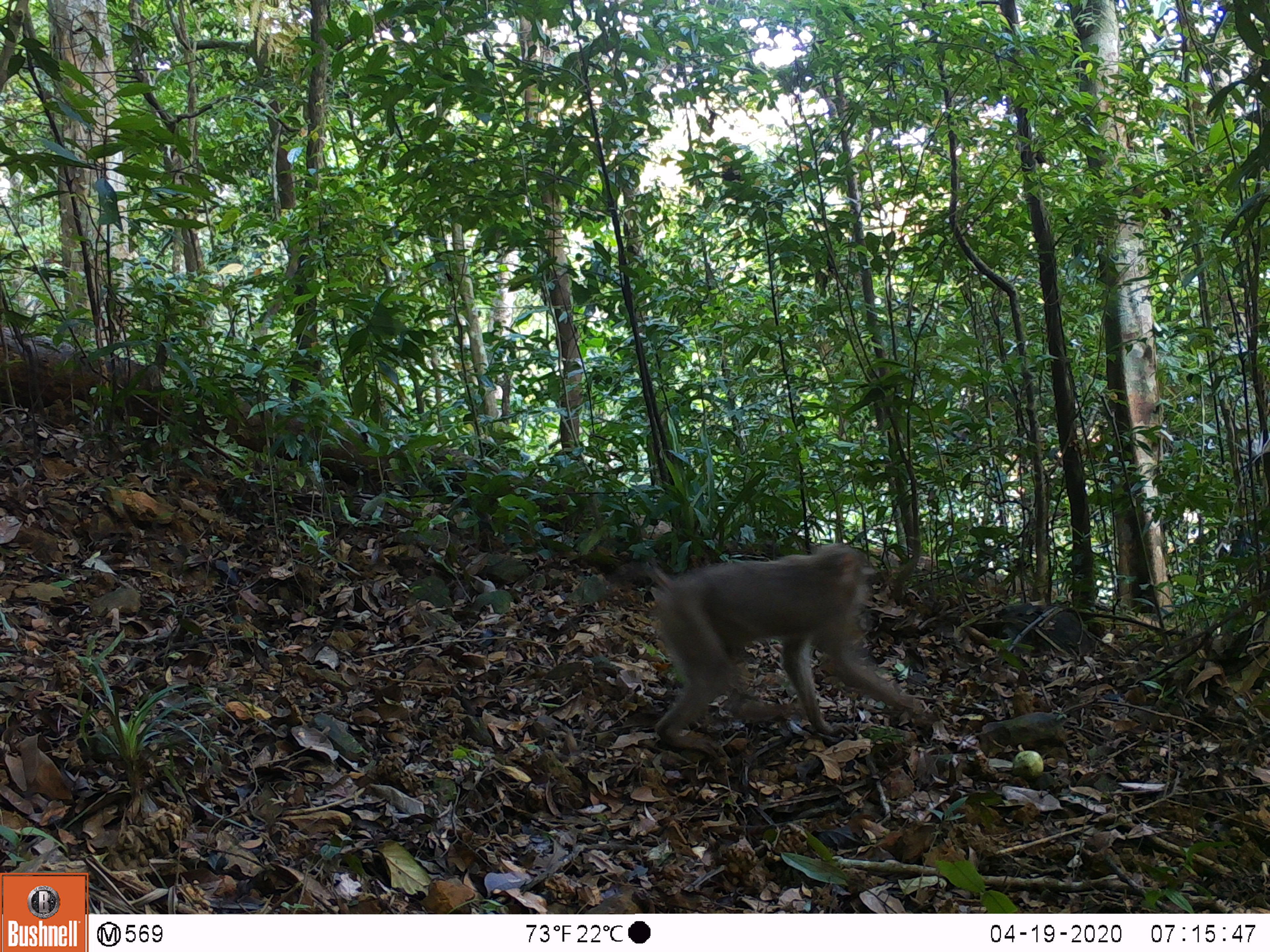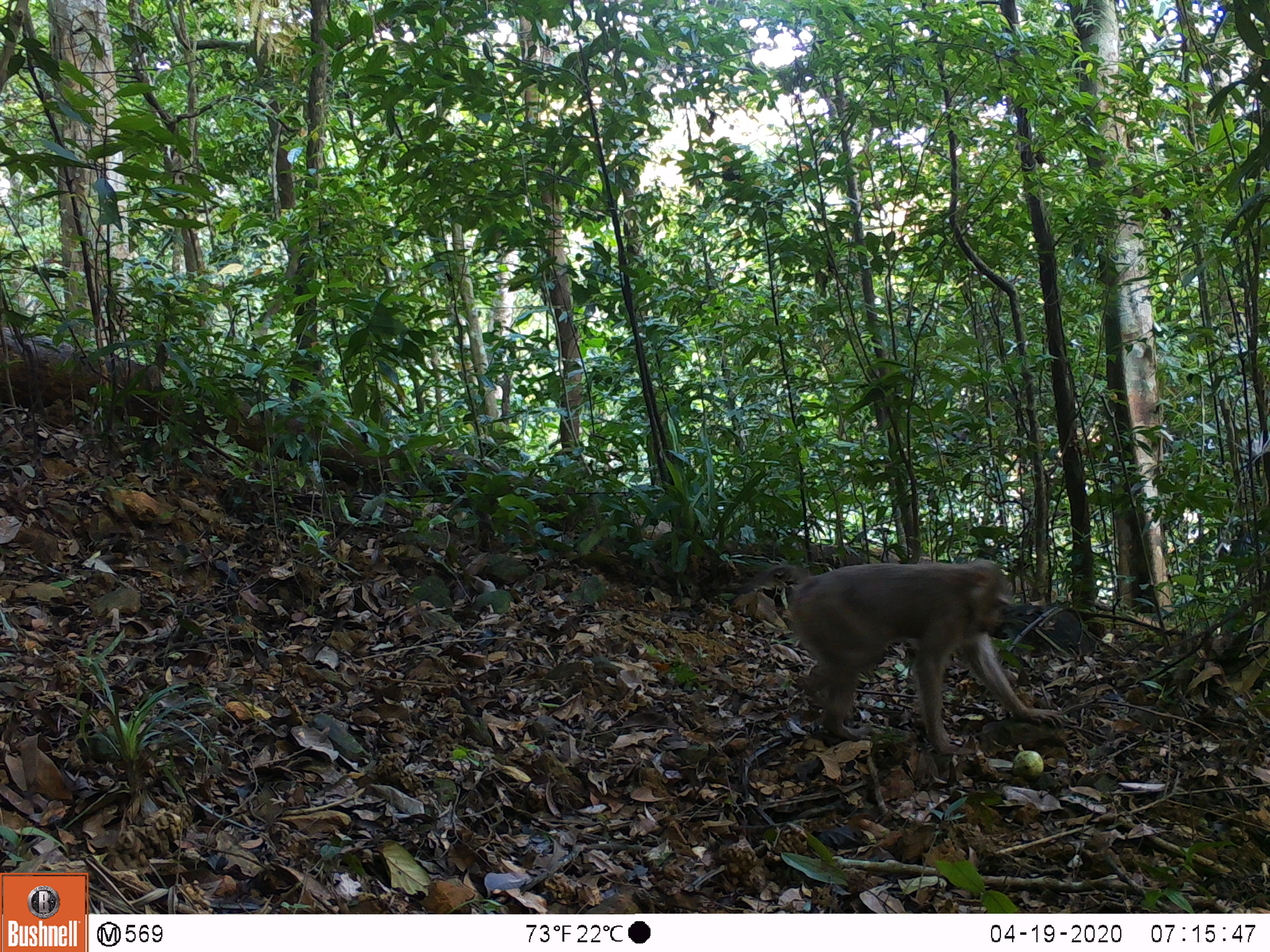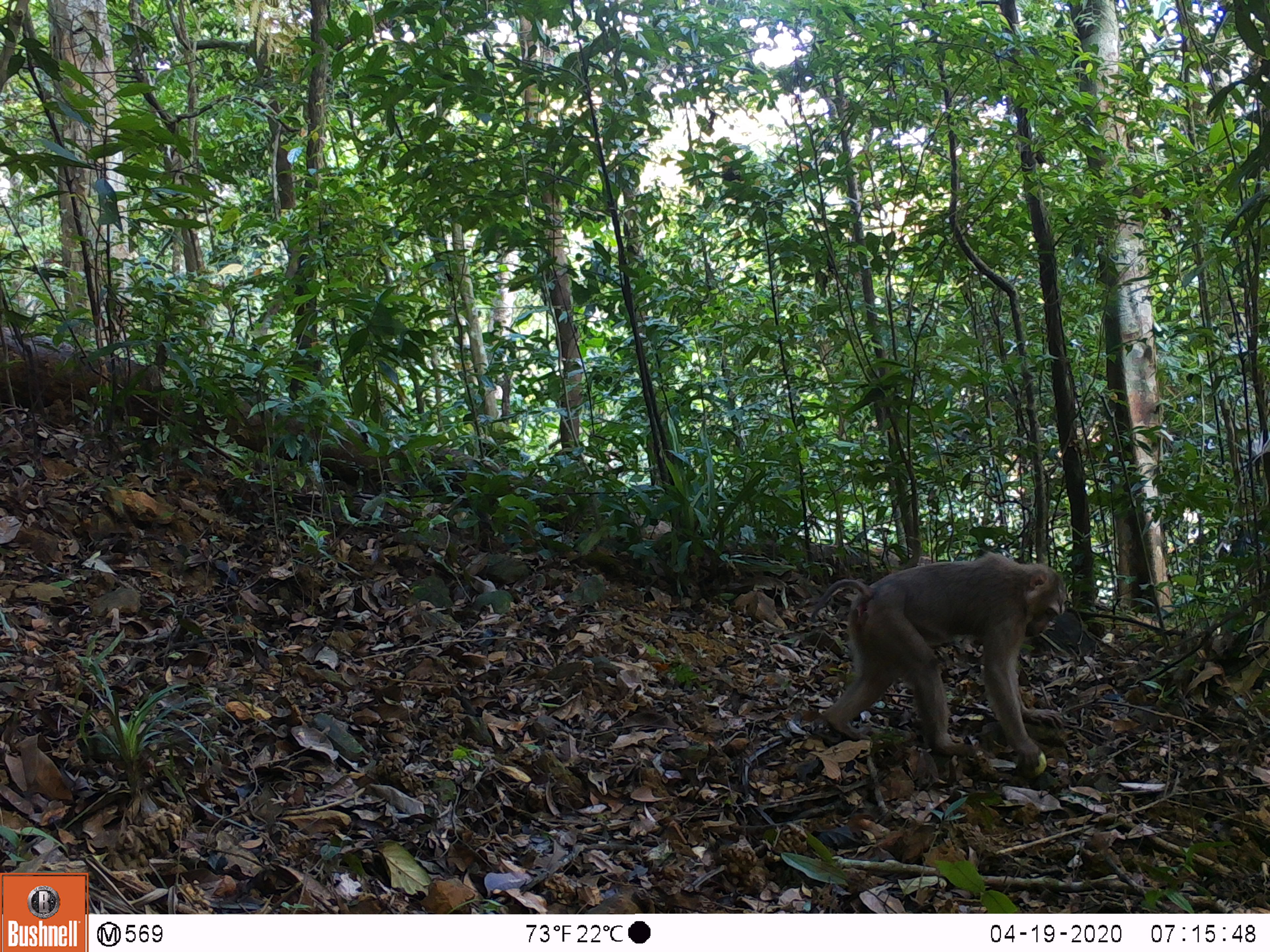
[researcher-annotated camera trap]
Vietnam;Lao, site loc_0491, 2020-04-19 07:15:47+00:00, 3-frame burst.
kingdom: Animalia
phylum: Chordata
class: Mammalia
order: Primates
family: Cercopithecidae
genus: Macaca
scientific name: Macaca nemestrina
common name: pig-tailed macaque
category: pig tailed macaque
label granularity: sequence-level